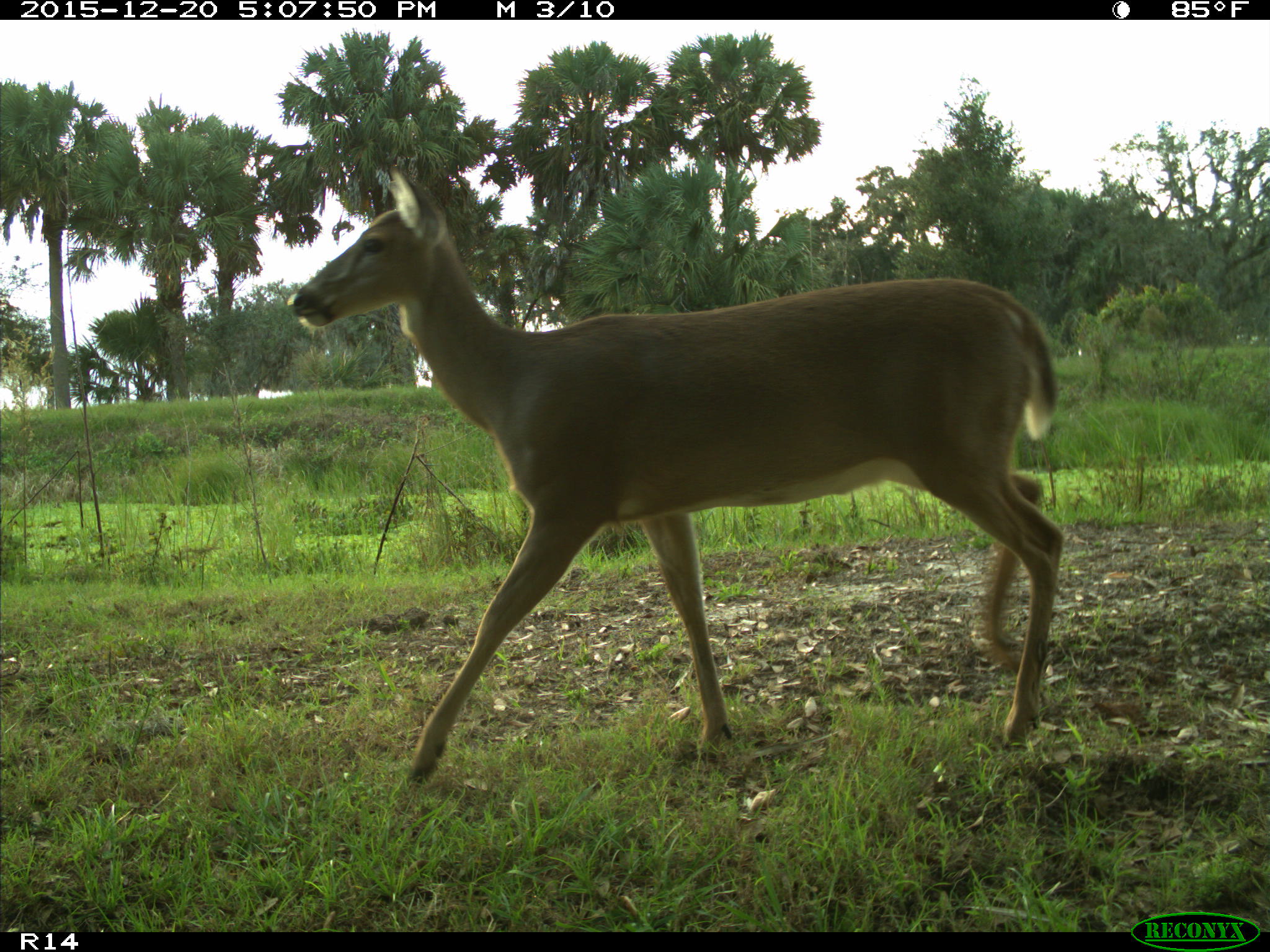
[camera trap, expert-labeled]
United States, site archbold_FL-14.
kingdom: Animalia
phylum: Chordata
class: Mammalia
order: Artiodactyla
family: Cervidae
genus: Odocoileus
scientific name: Odocoileus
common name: deer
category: unidentified deer